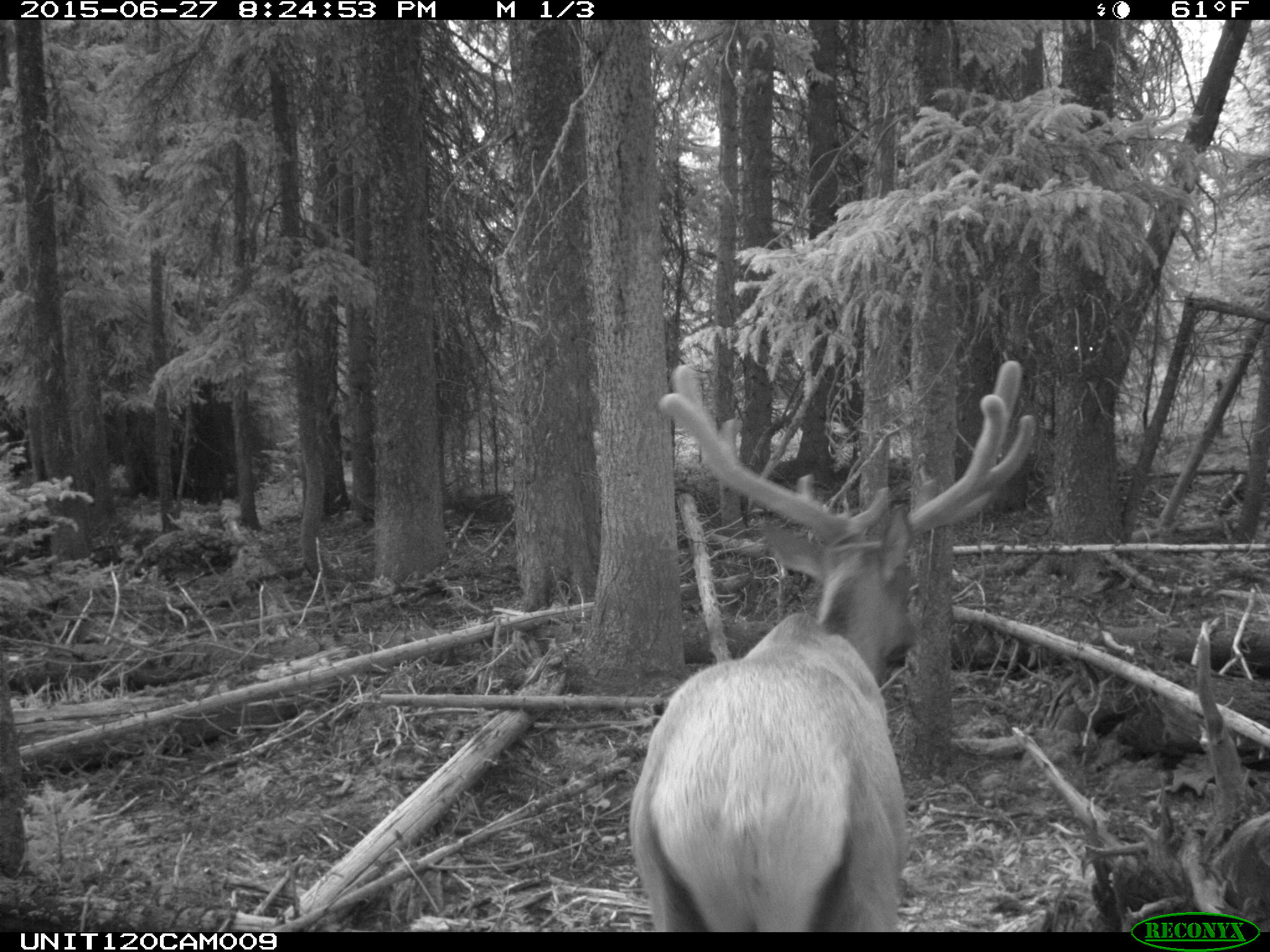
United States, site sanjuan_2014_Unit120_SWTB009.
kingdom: Animalia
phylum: Chordata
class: Mammalia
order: Artiodactyla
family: Cervidae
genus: Cervus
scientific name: Cervus elaphus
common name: red deer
Cervus elaphus (red deer).